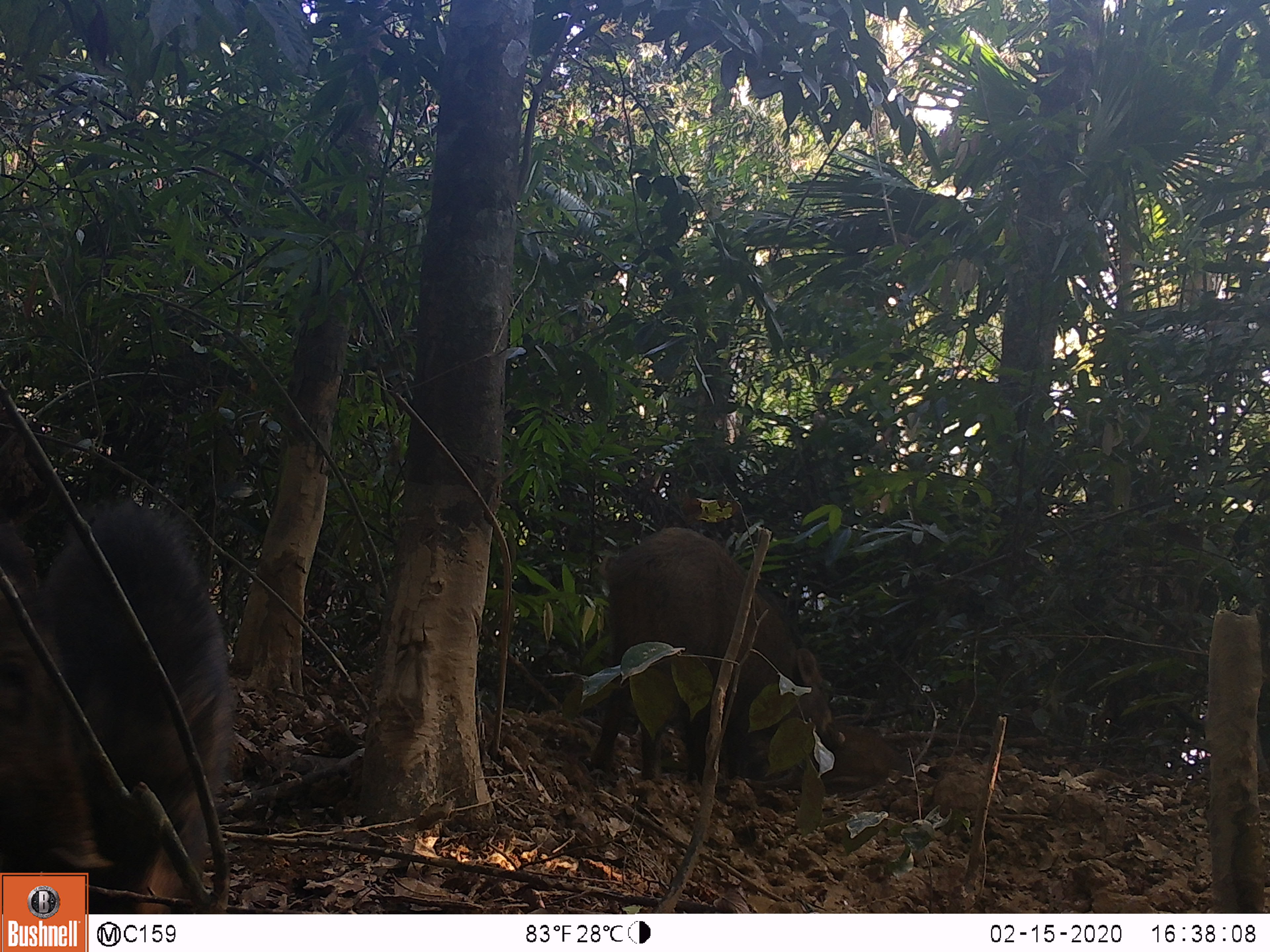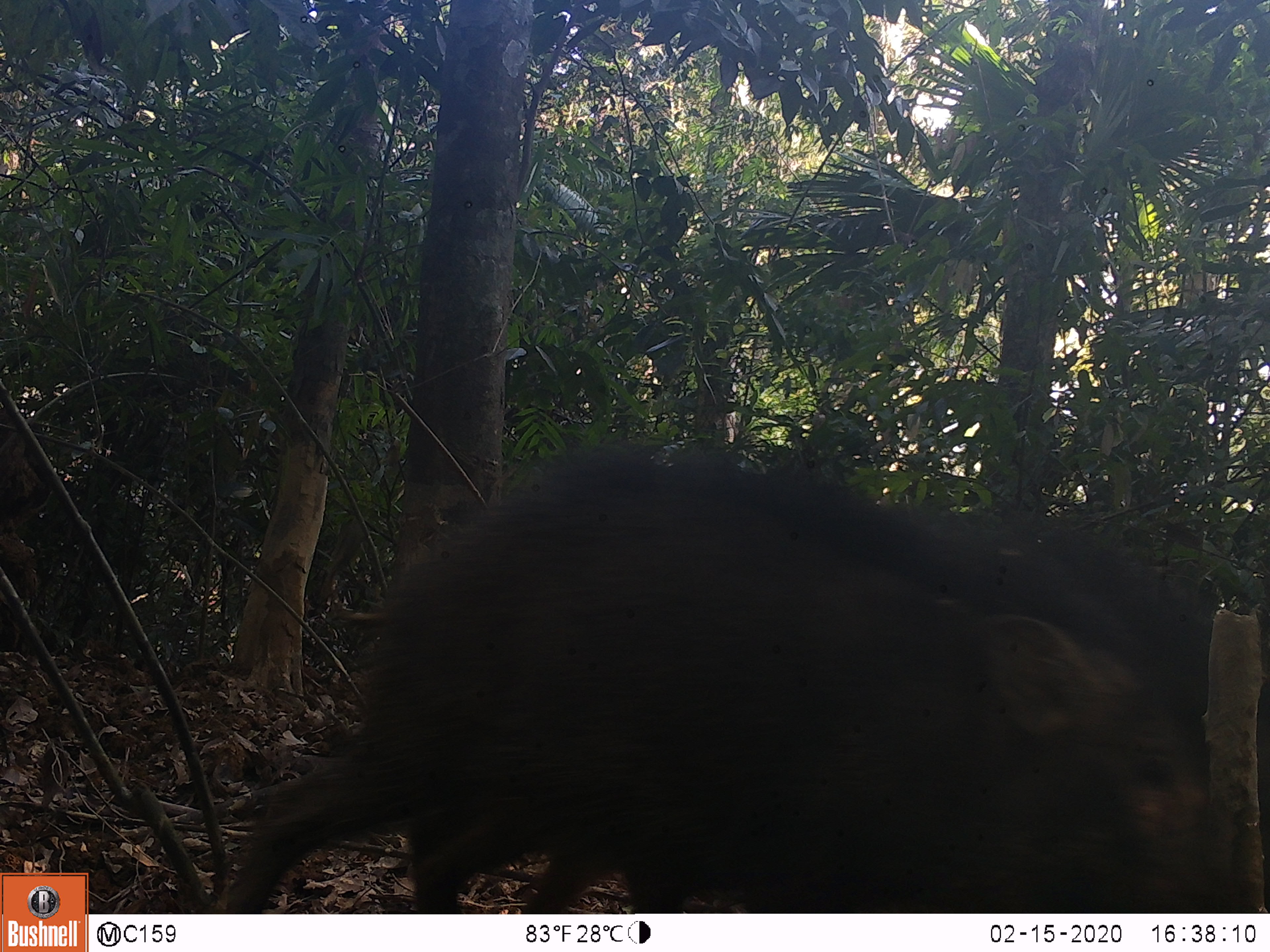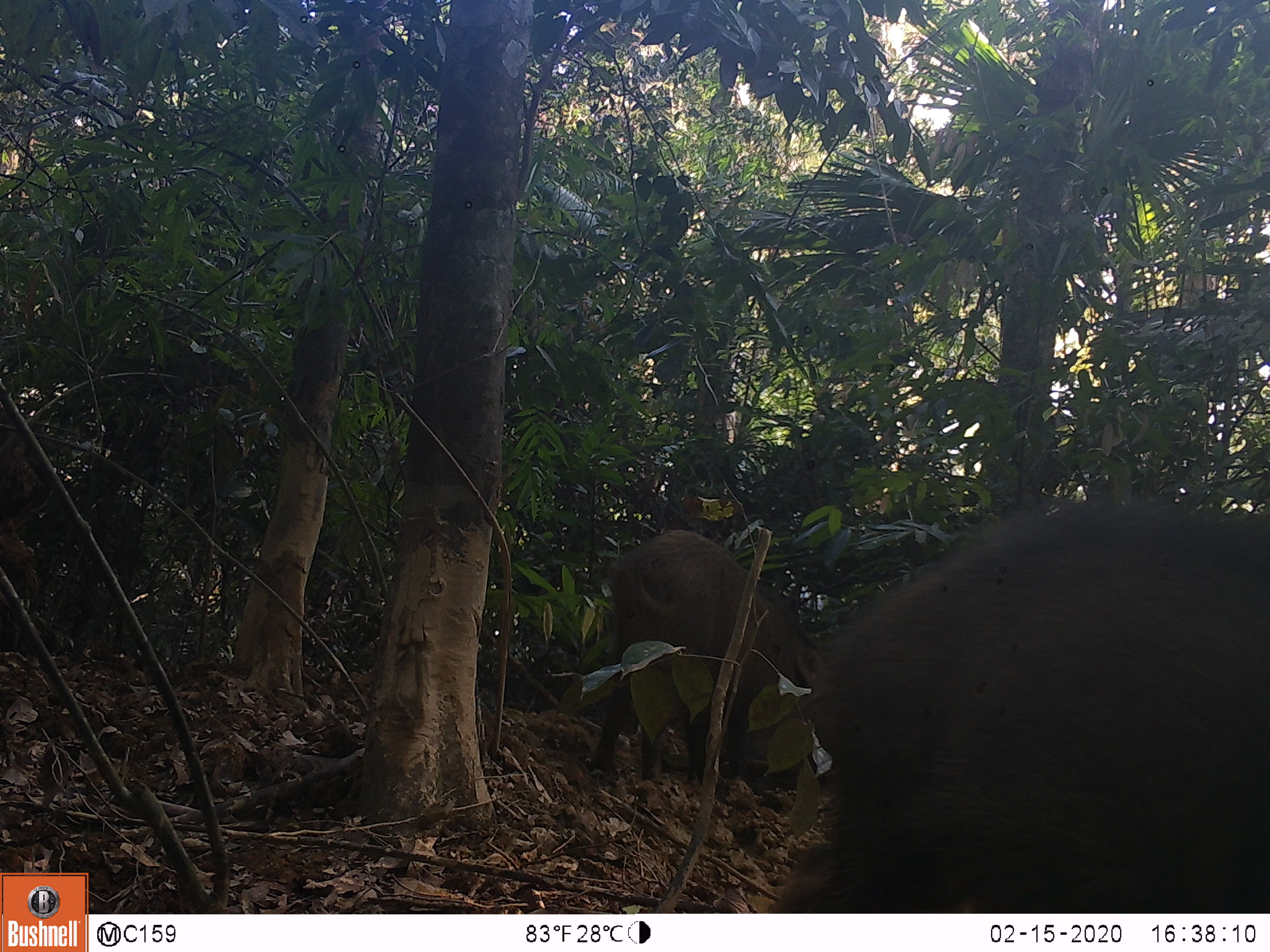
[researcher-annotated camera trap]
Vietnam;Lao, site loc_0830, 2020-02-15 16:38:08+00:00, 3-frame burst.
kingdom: Animalia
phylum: Chordata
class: Mammalia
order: Artiodactyla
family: Suidae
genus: Sus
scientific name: Sus scrofa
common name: eurasian wild pig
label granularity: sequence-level